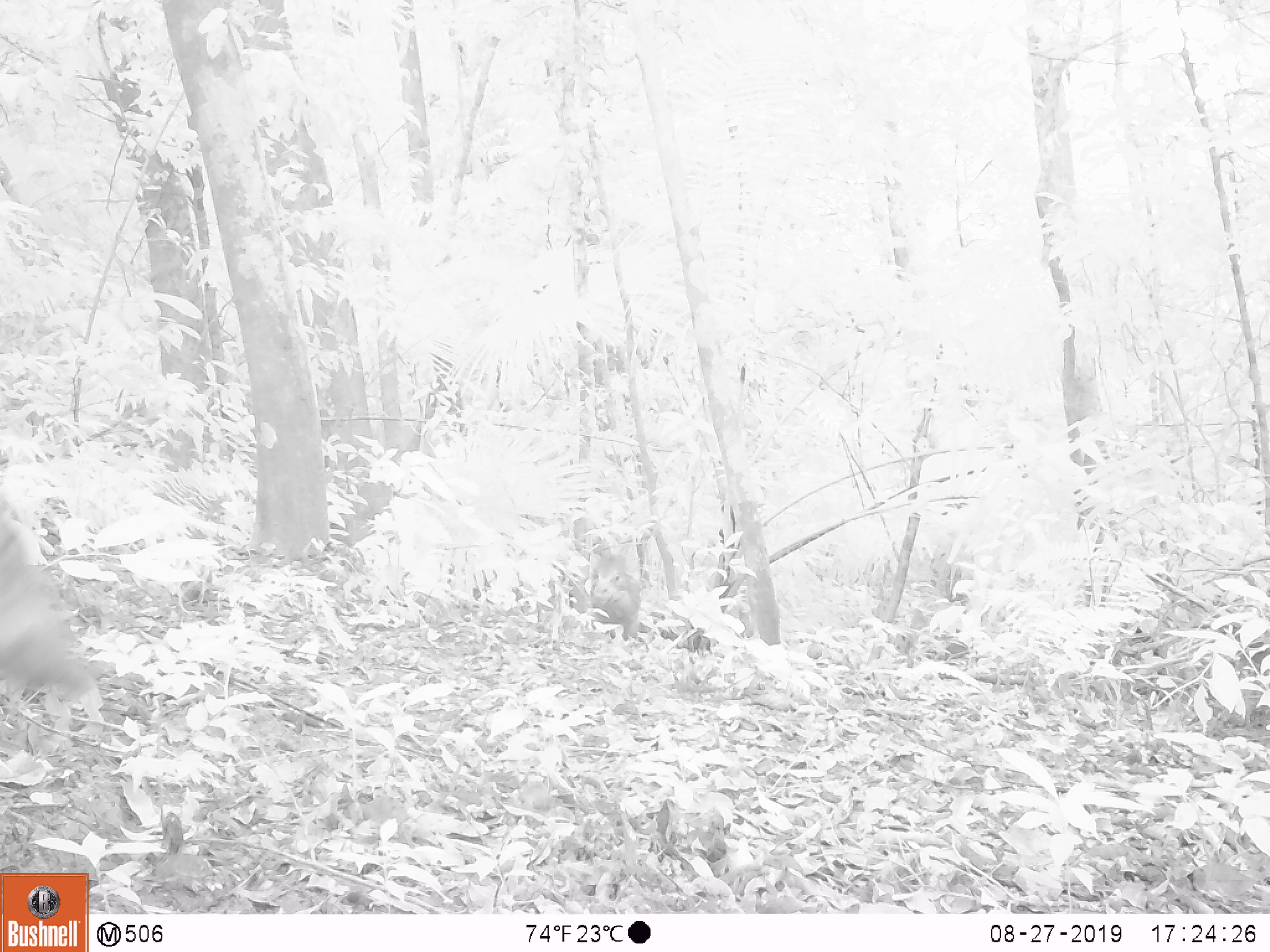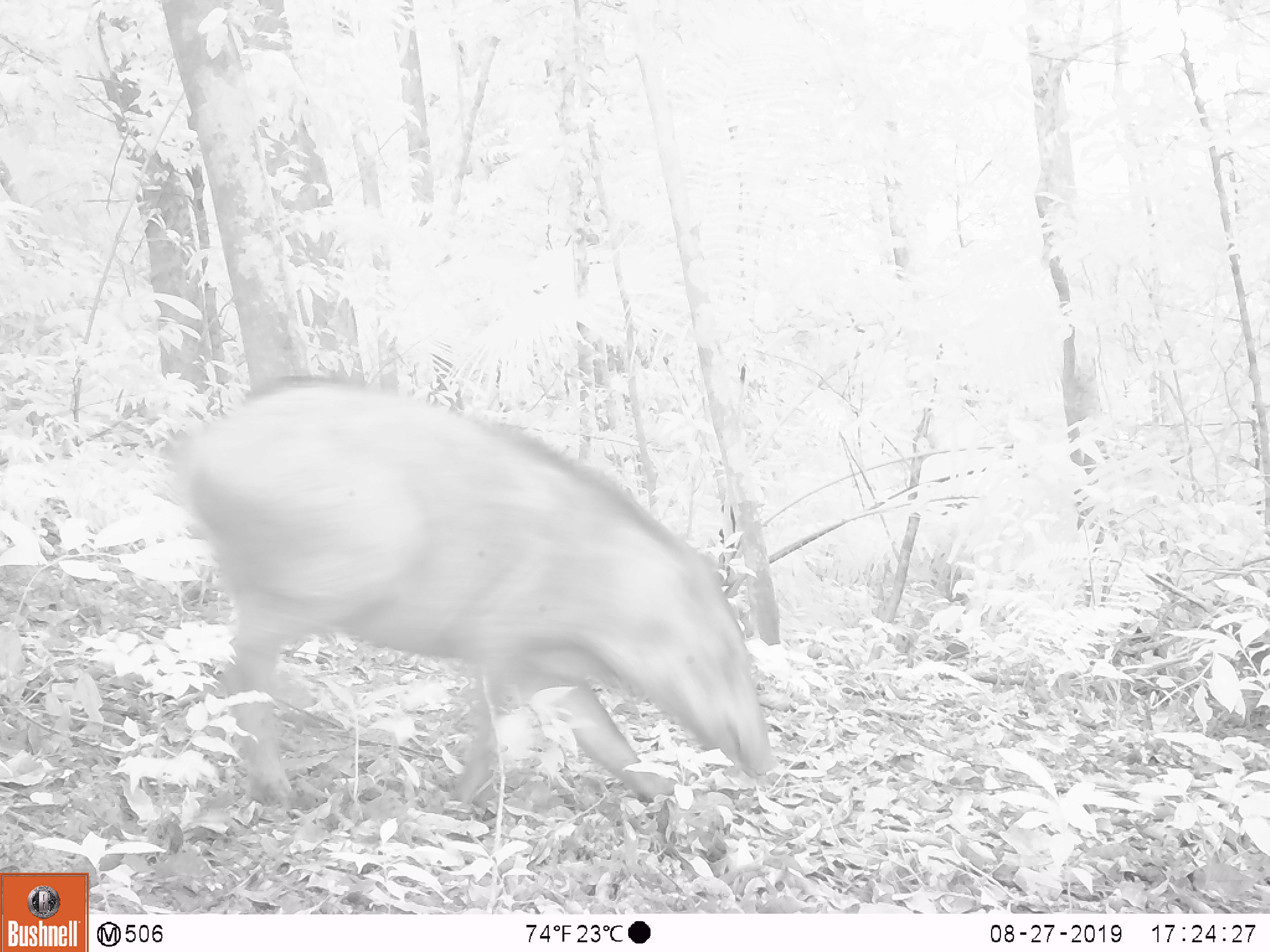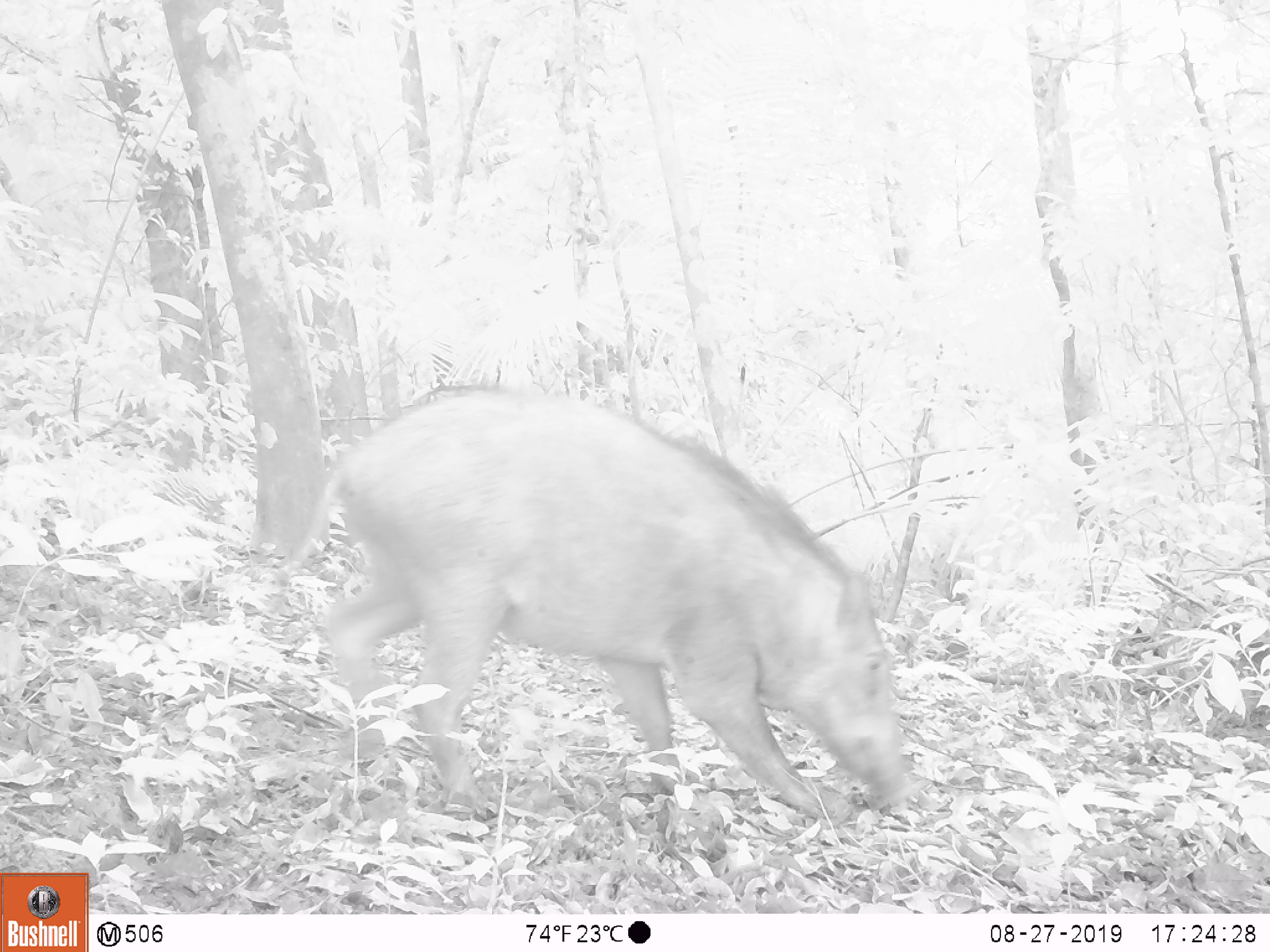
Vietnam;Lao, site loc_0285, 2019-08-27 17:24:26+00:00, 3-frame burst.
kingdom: Animalia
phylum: Chordata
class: Mammalia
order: Artiodactyla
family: Suidae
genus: Sus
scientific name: Sus scrofa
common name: eurasian wild pig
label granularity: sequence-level